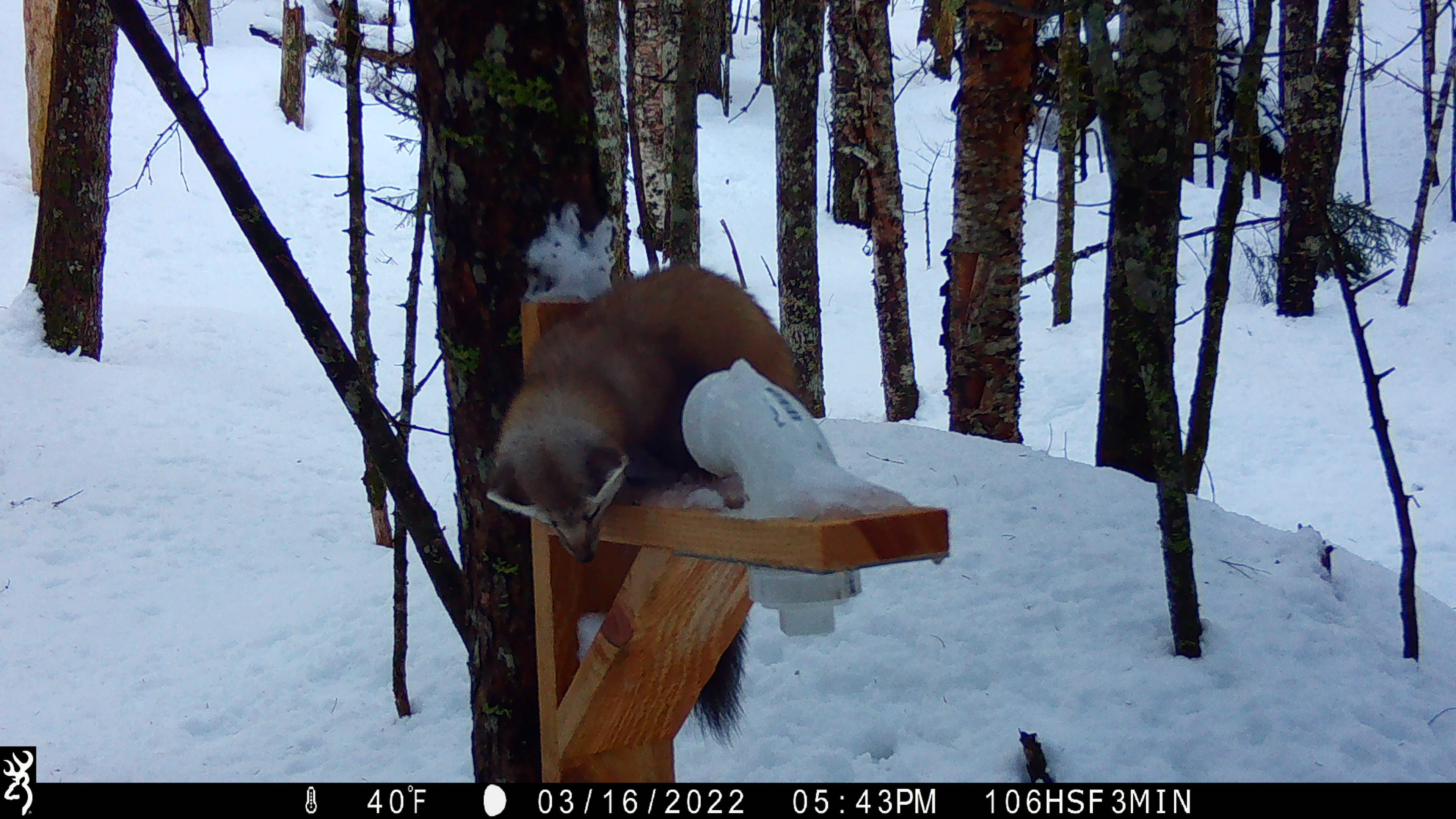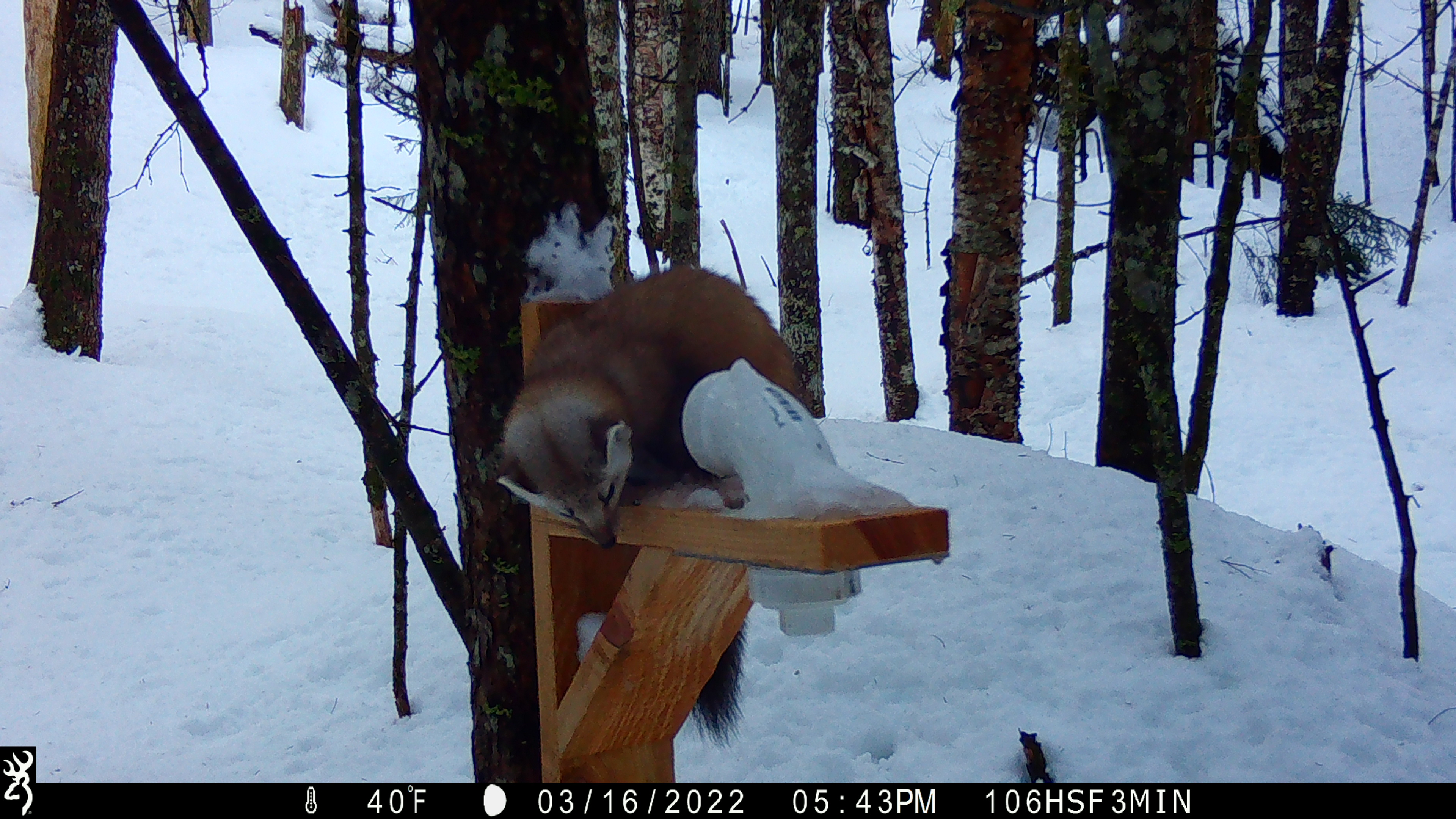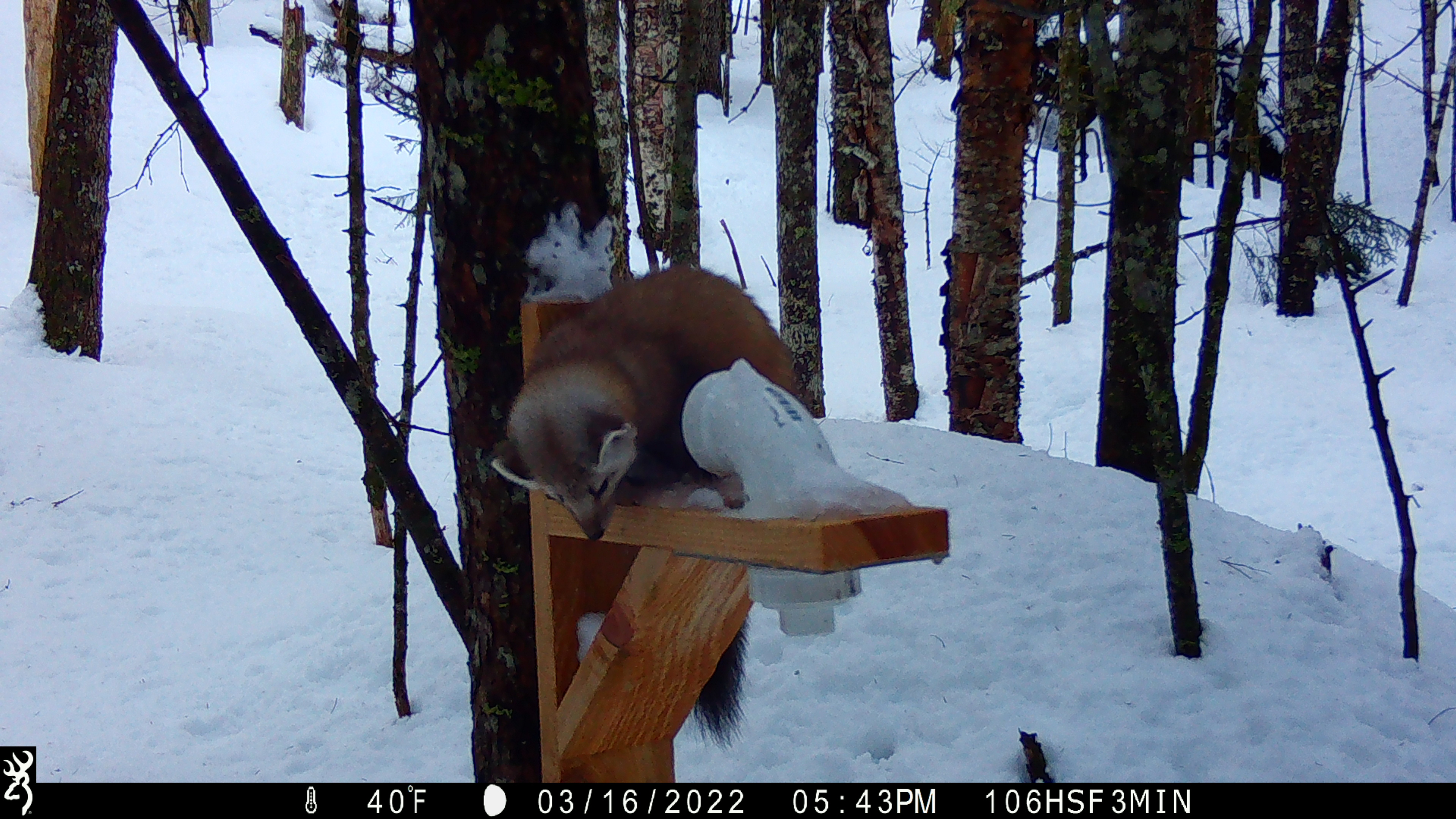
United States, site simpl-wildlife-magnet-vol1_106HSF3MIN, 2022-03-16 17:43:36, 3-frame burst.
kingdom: Animalia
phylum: Chordata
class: Mammalia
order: Carnivora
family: Mustelidae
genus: Martes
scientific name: Martes americana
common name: american marten